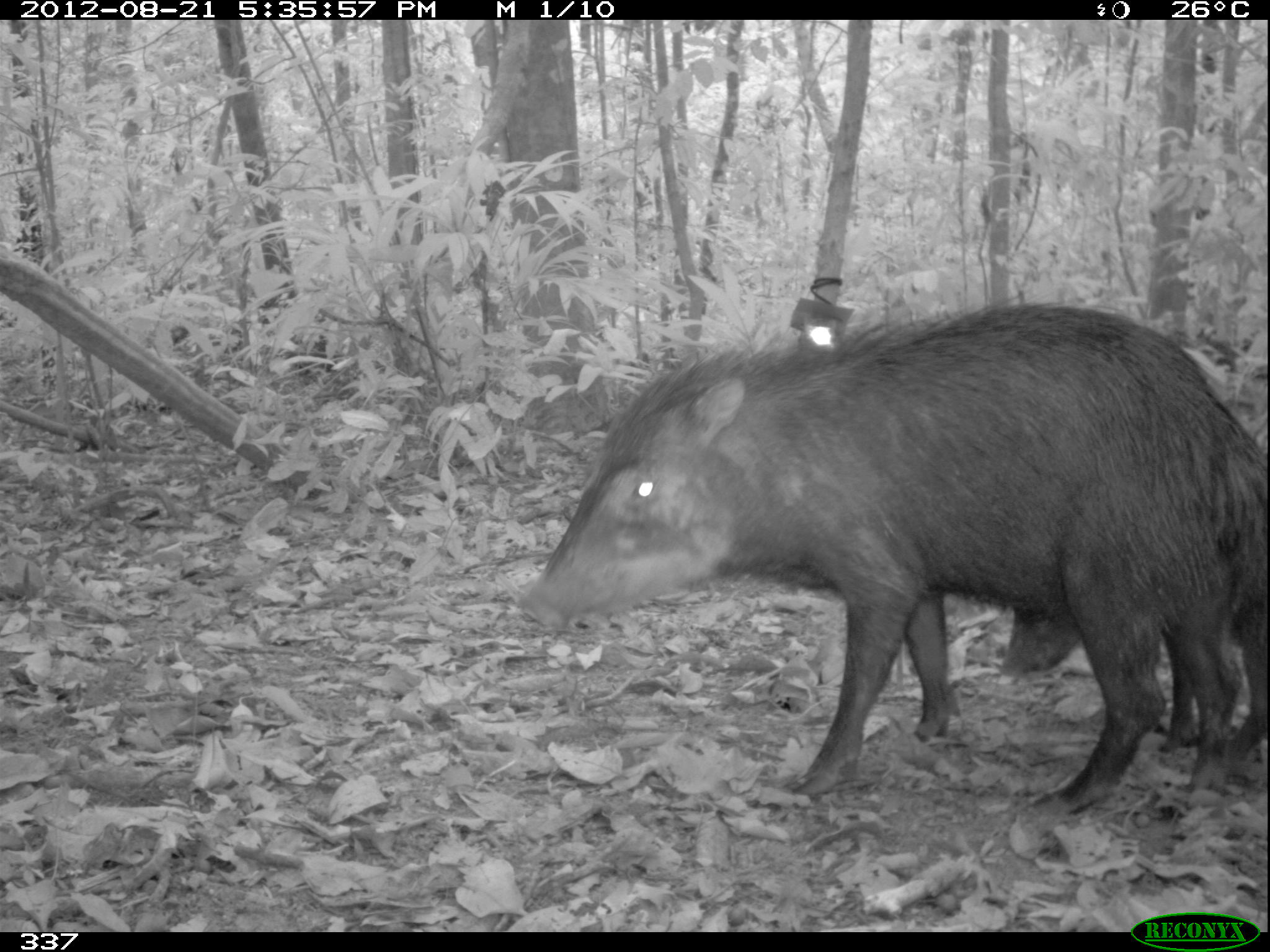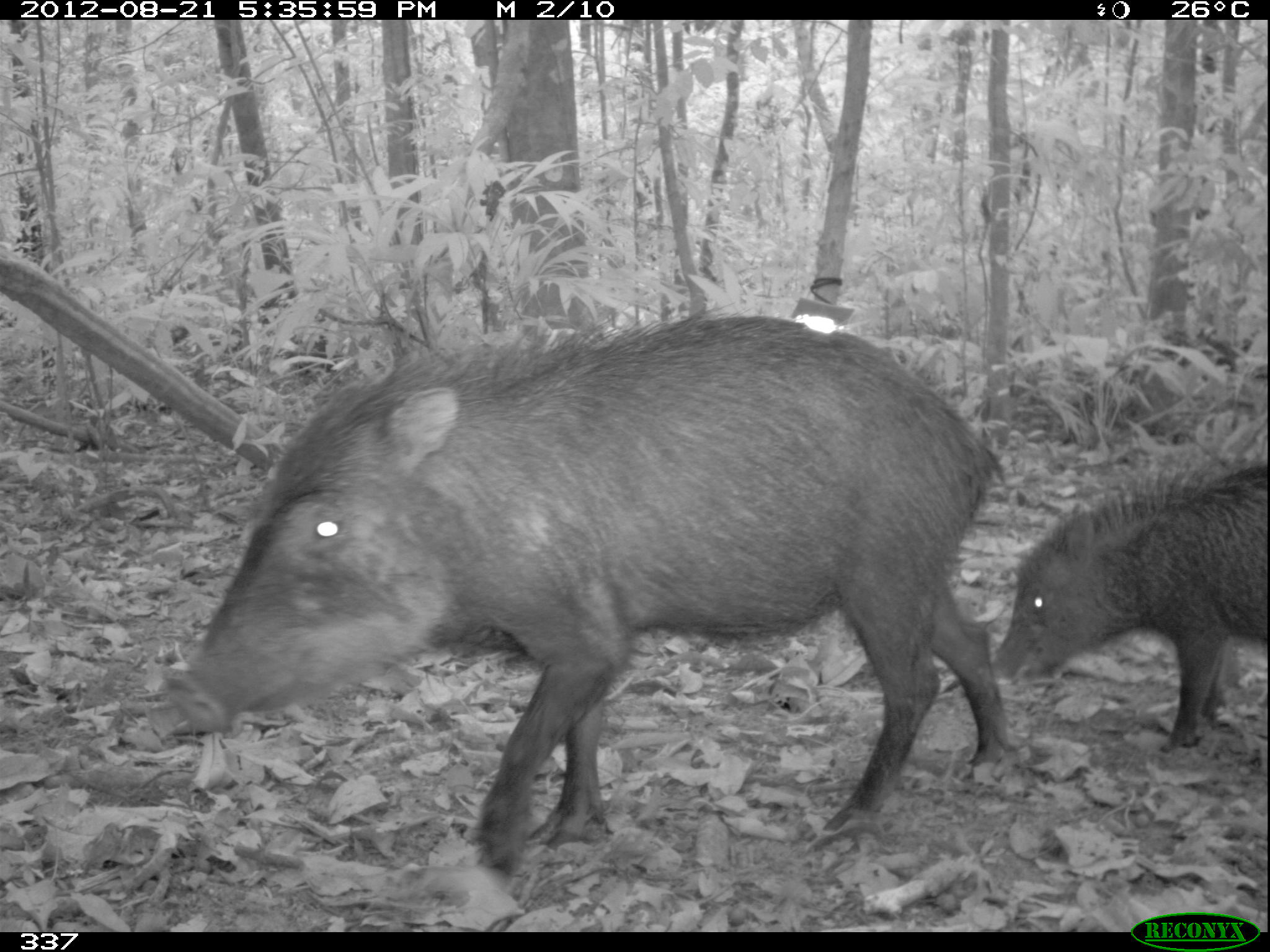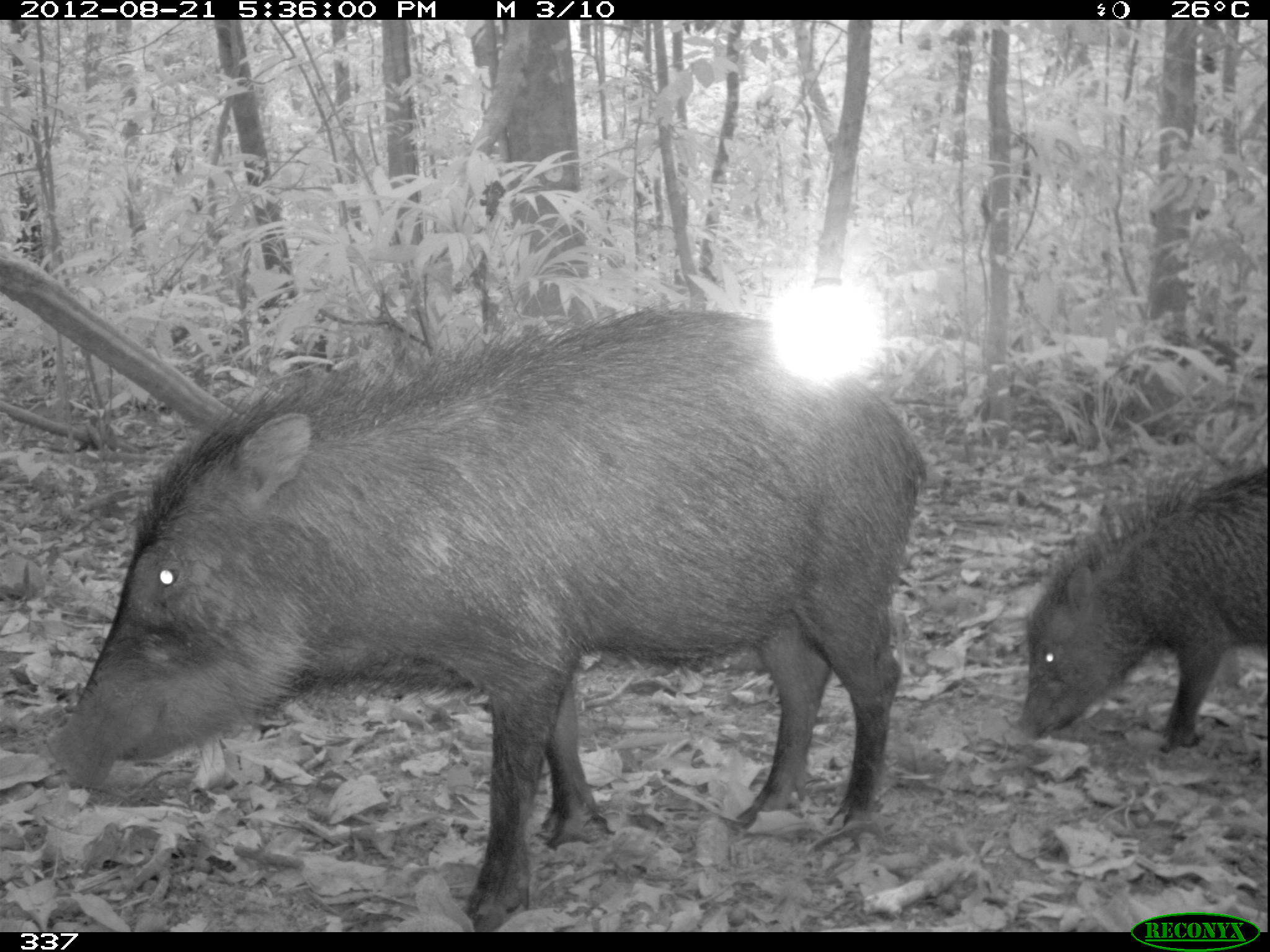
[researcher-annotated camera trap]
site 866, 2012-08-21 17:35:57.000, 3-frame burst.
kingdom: Animalia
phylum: Chordata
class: Mammalia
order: Artiodactyla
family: Tayassuidae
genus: Tayassu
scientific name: Tayassu pecari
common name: white-lipped peccary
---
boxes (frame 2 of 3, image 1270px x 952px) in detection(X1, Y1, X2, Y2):
tayassu pecari: detection(162, 301, 1009, 885); detection(990, 457, 1266, 753)